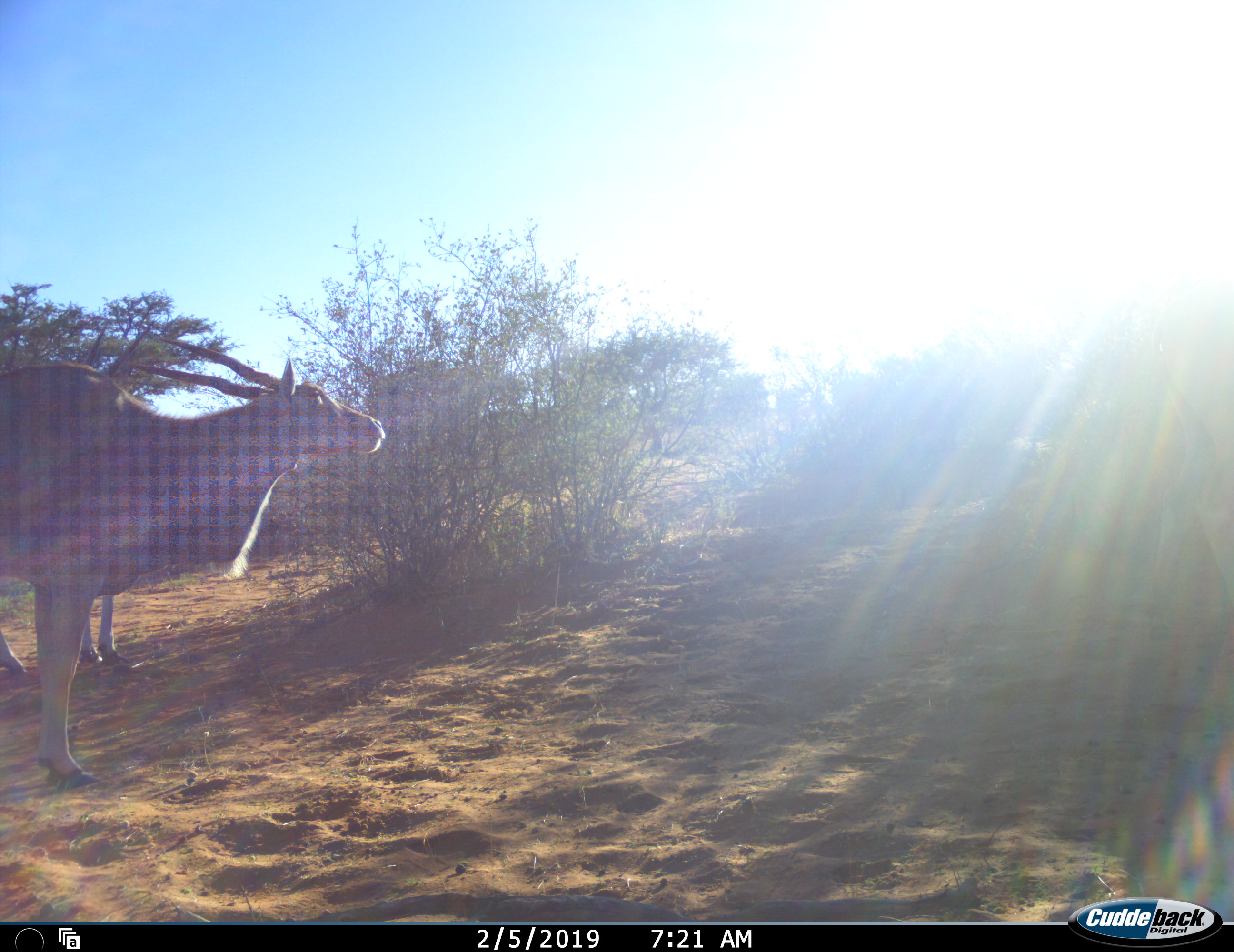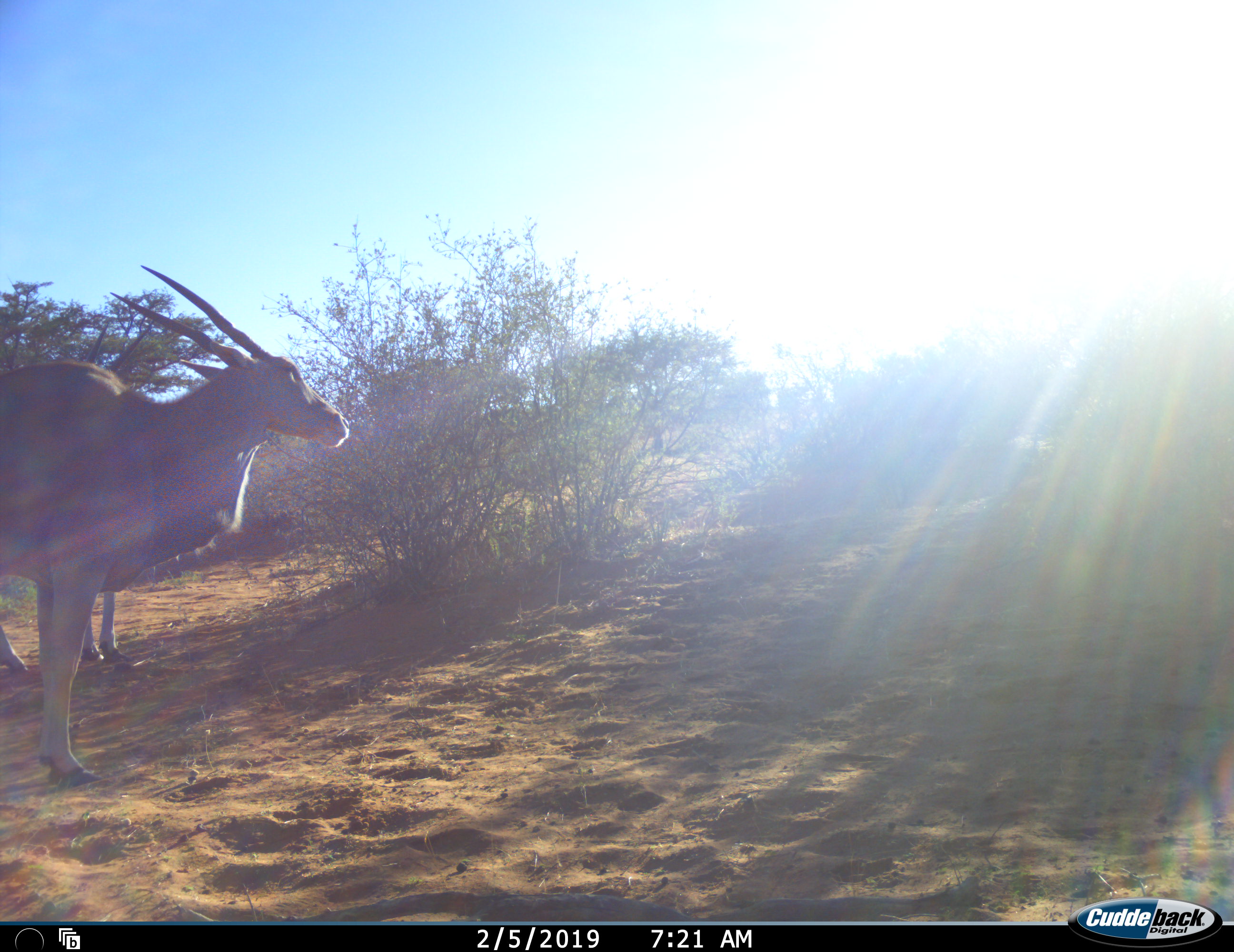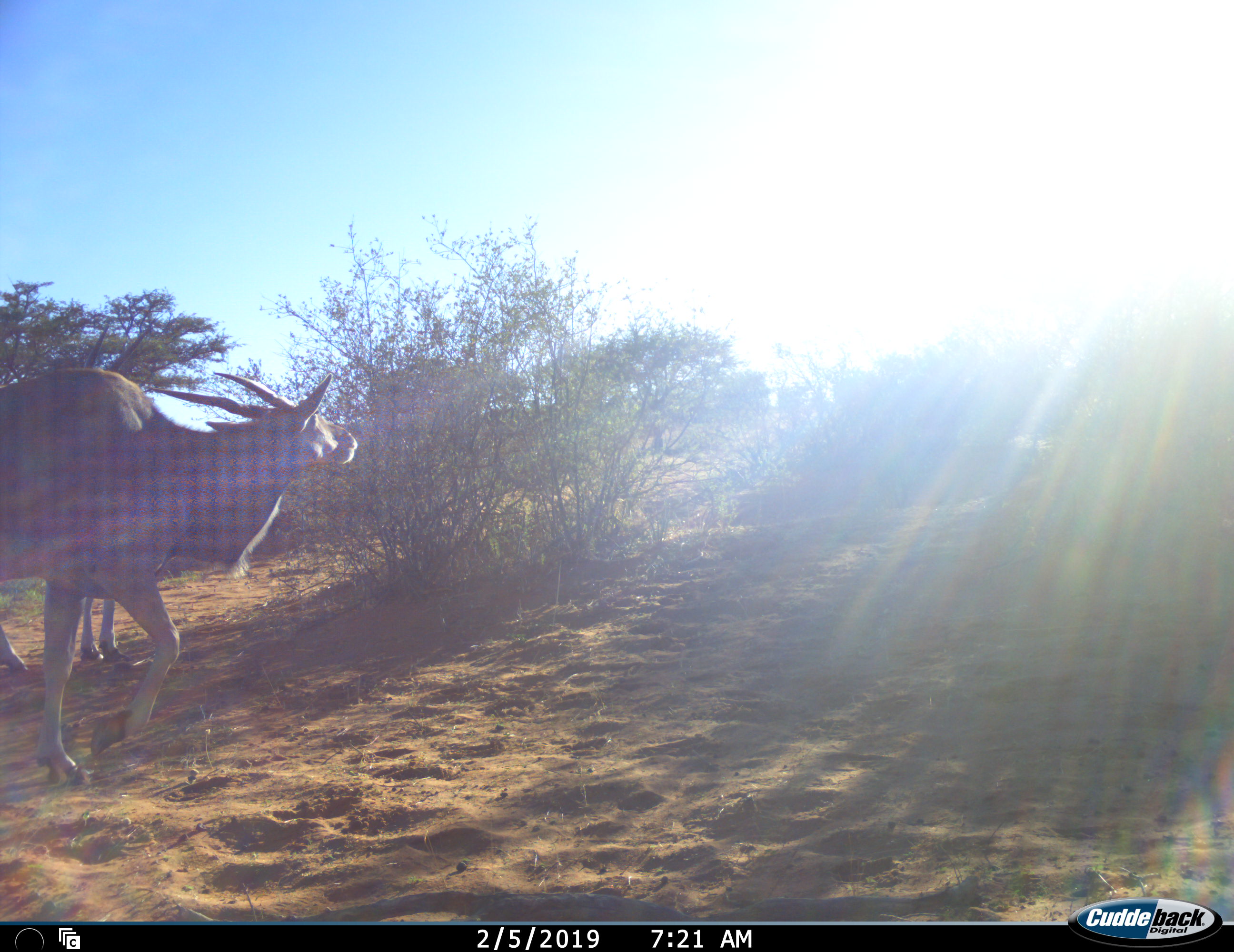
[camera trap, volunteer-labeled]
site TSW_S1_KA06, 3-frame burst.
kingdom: Animalia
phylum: Chordata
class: Mammalia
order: Artiodactyla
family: Bovidae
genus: Tragelaphus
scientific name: Tragelaphus oryx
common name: eland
Eland (Tragelaphus oryx), count 2. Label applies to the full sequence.